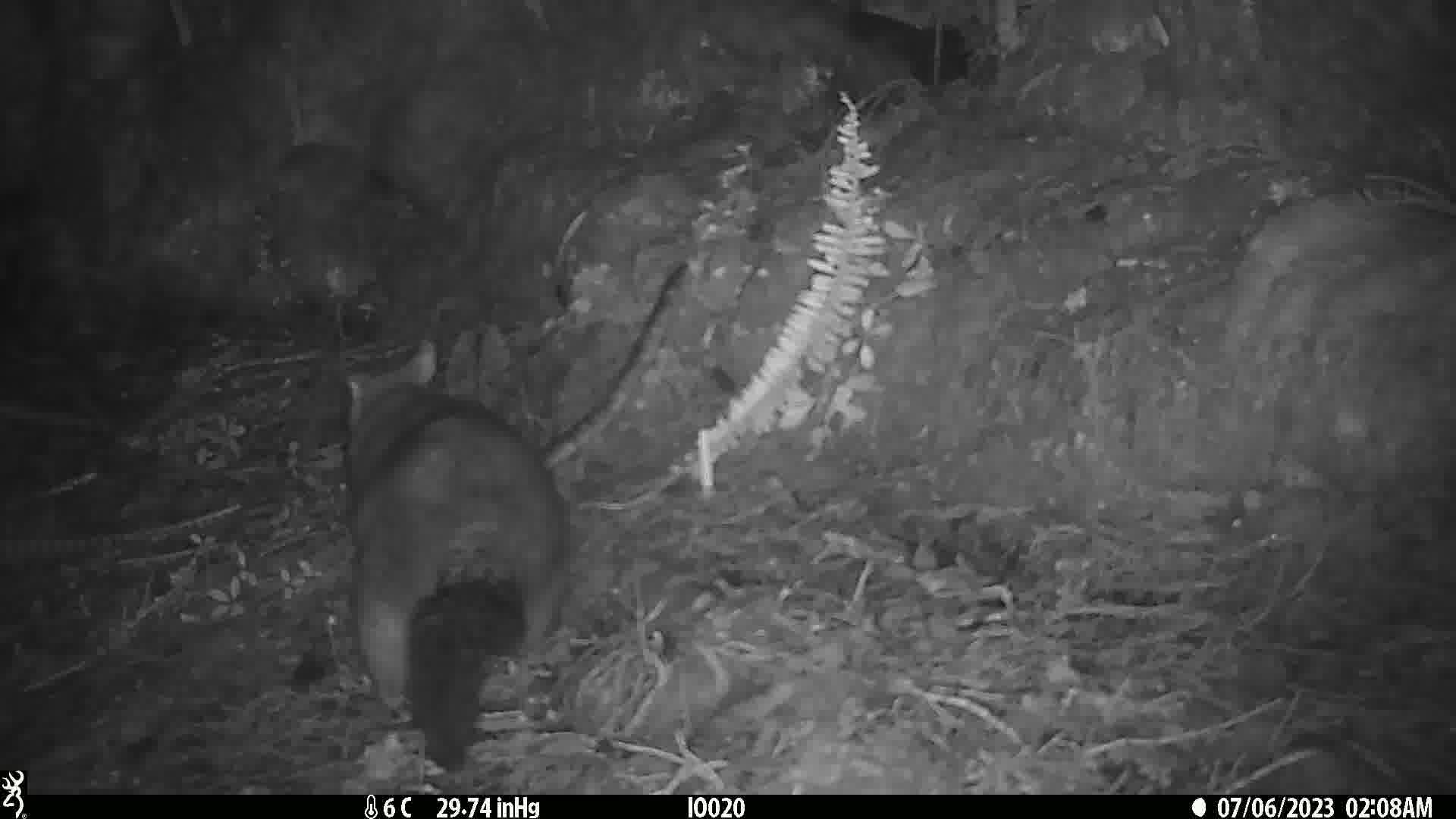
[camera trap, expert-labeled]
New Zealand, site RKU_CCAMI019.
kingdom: Animalia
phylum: Chordata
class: Mammalia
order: Diprotodontia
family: Phalangeridae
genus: Trichosurus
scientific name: Trichosurus vulpecula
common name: common brushtail possum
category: possum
Possum (common brushtail possum) (Trichosurus vulpecula).